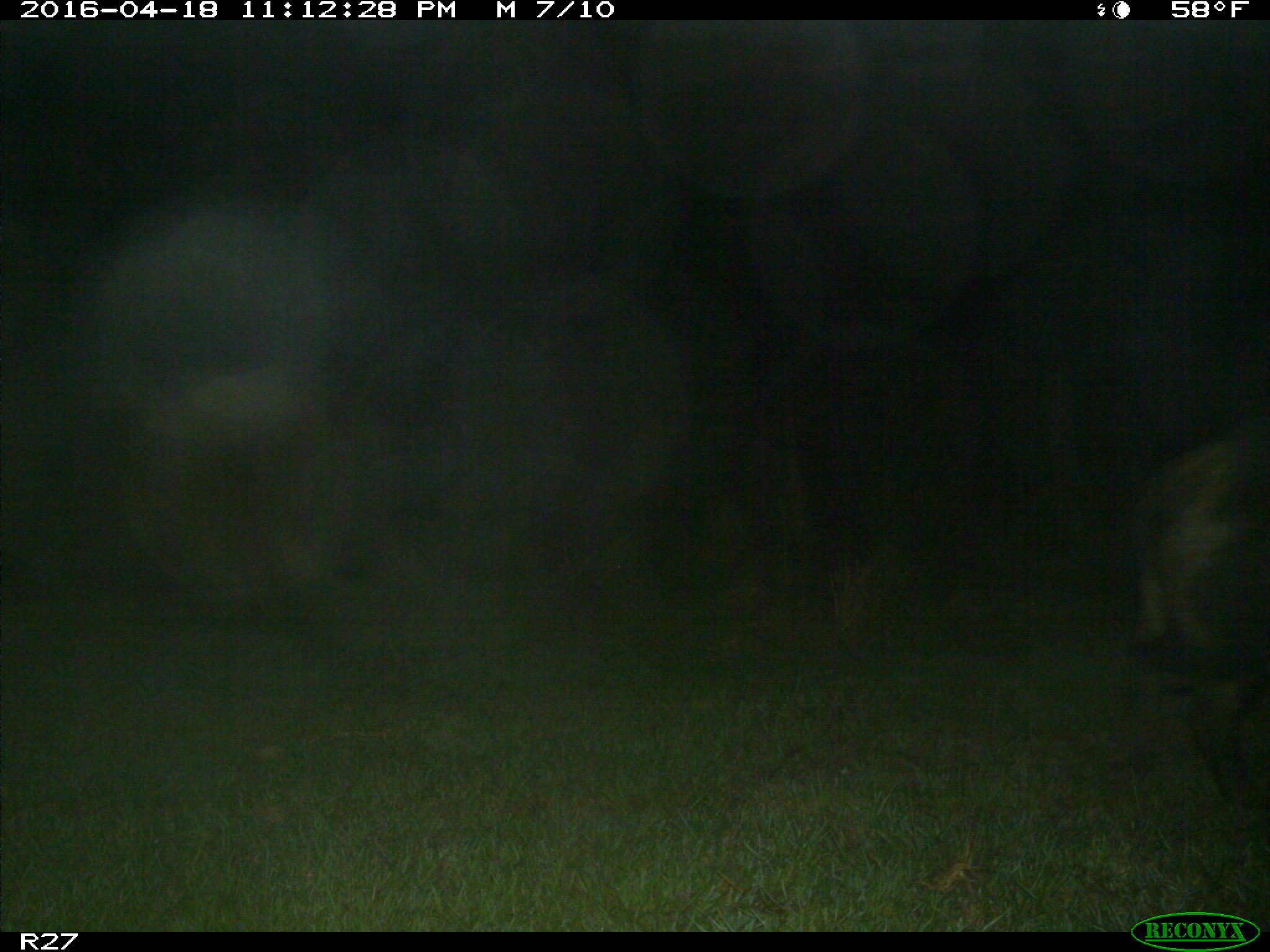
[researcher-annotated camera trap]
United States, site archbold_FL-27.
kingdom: Animalia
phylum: Chordata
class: Mammalia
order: Artiodactyla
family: Suidae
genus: Sus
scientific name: Sus scrofa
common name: wild boar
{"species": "Sus scrofa (wild boar)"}